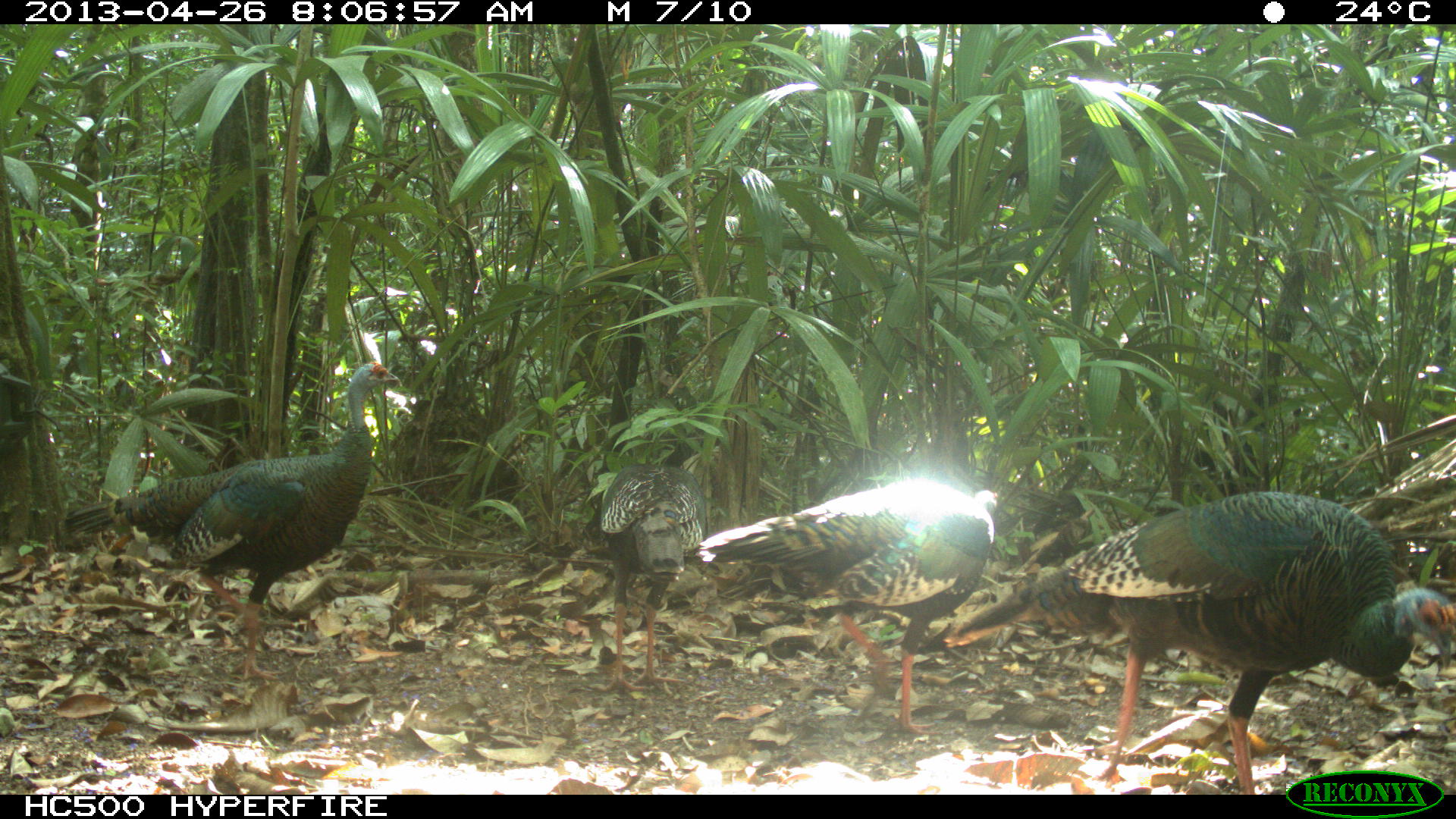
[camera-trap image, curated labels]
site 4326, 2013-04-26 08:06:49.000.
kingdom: Animalia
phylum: Chordata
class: Aves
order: Galliformes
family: Phasianidae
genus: Meleagris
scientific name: Meleagris ocellata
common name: ocellated turkey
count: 4